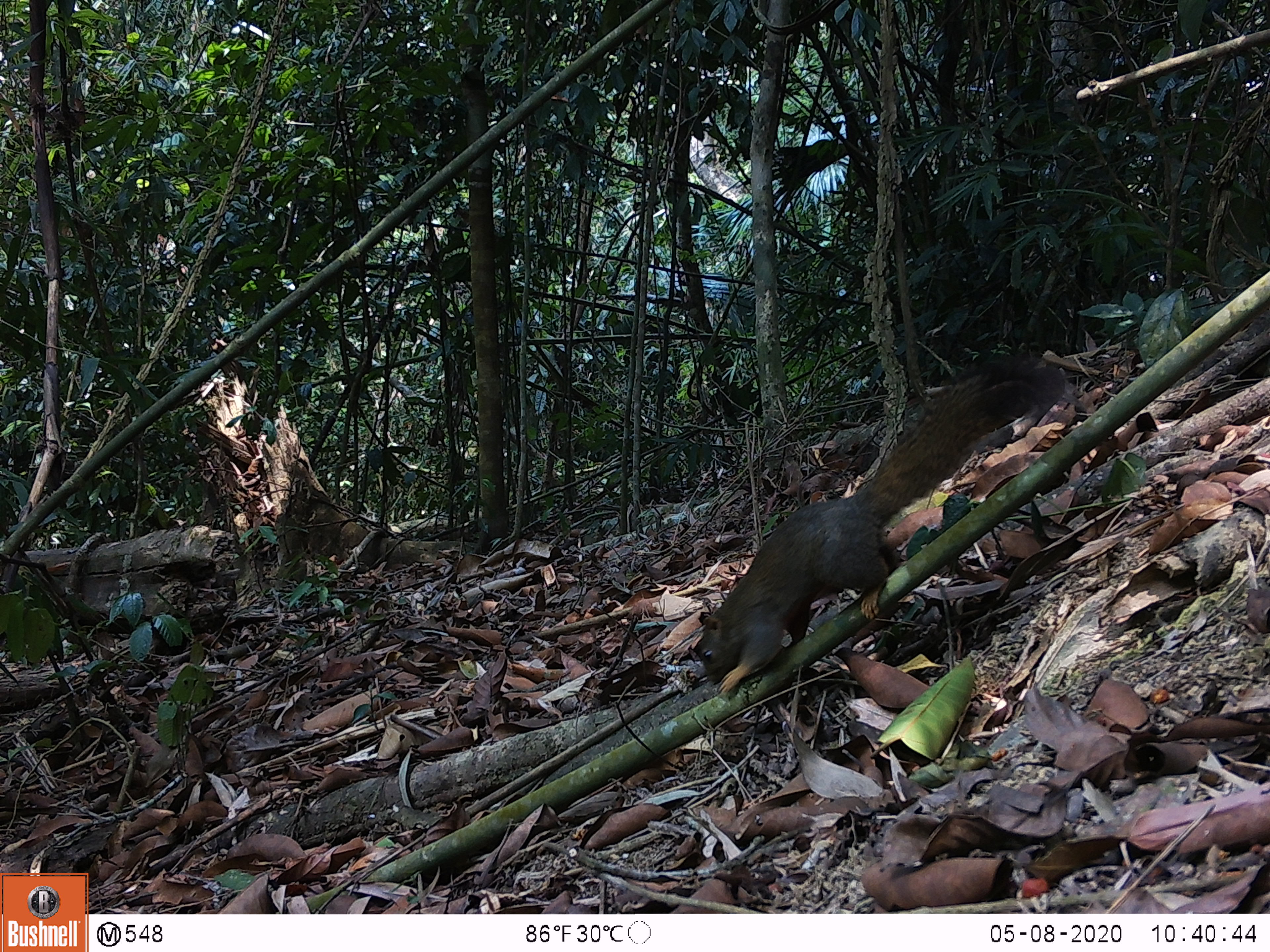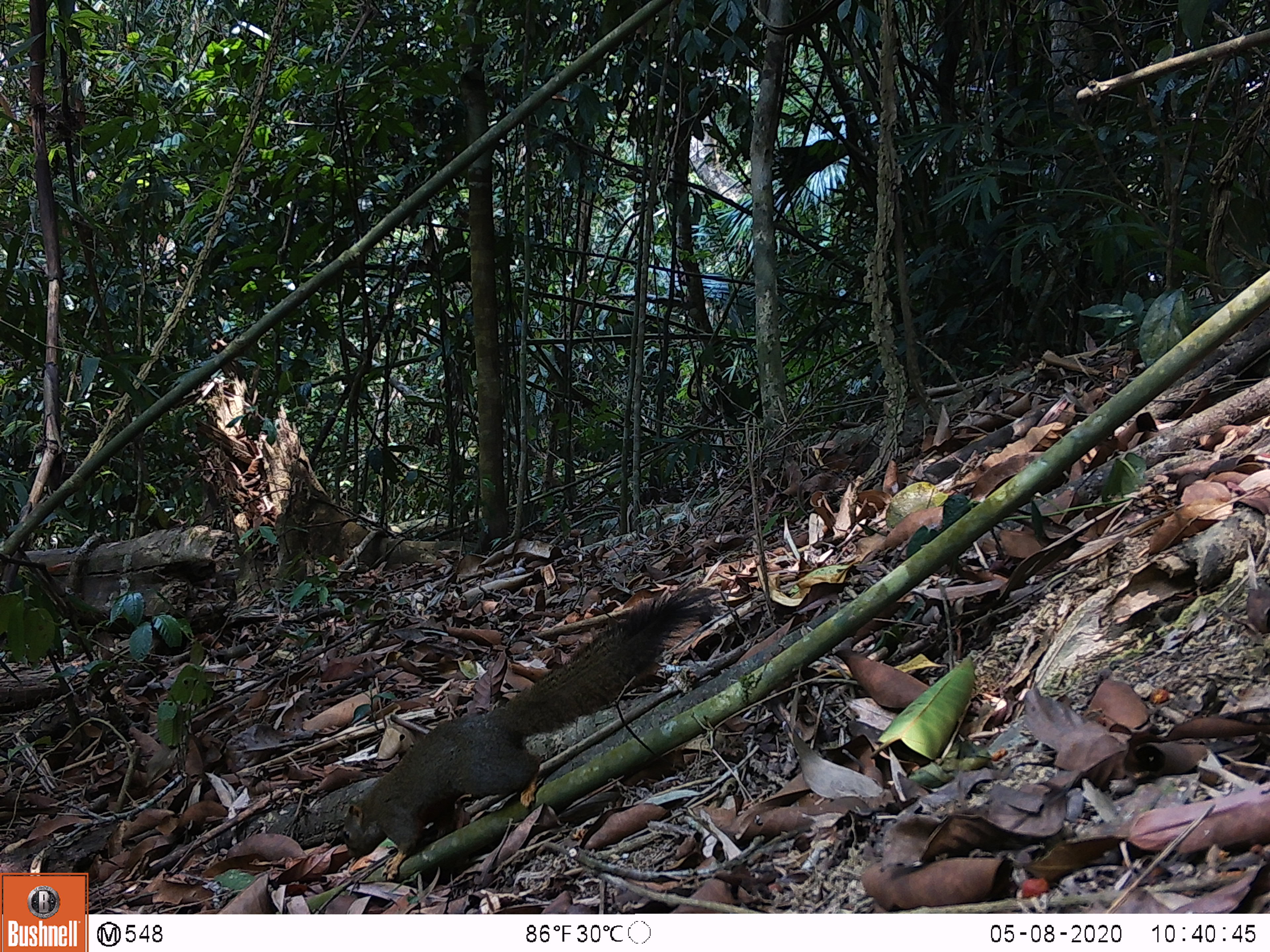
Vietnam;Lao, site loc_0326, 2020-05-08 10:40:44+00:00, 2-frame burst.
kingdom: Animalia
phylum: Chordata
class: Mammalia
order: Rodentia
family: Sciuridae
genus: Callosciurus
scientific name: Callosciurus erythraeus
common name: pallas's squirrel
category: pallass squirrel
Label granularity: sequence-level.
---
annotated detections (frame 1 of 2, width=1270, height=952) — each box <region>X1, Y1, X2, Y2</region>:
pallass squirrel: <region>692, 353, 1081, 693</region>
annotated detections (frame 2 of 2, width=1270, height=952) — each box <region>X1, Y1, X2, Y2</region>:
pallass squirrel: <region>340, 587, 717, 881</region>